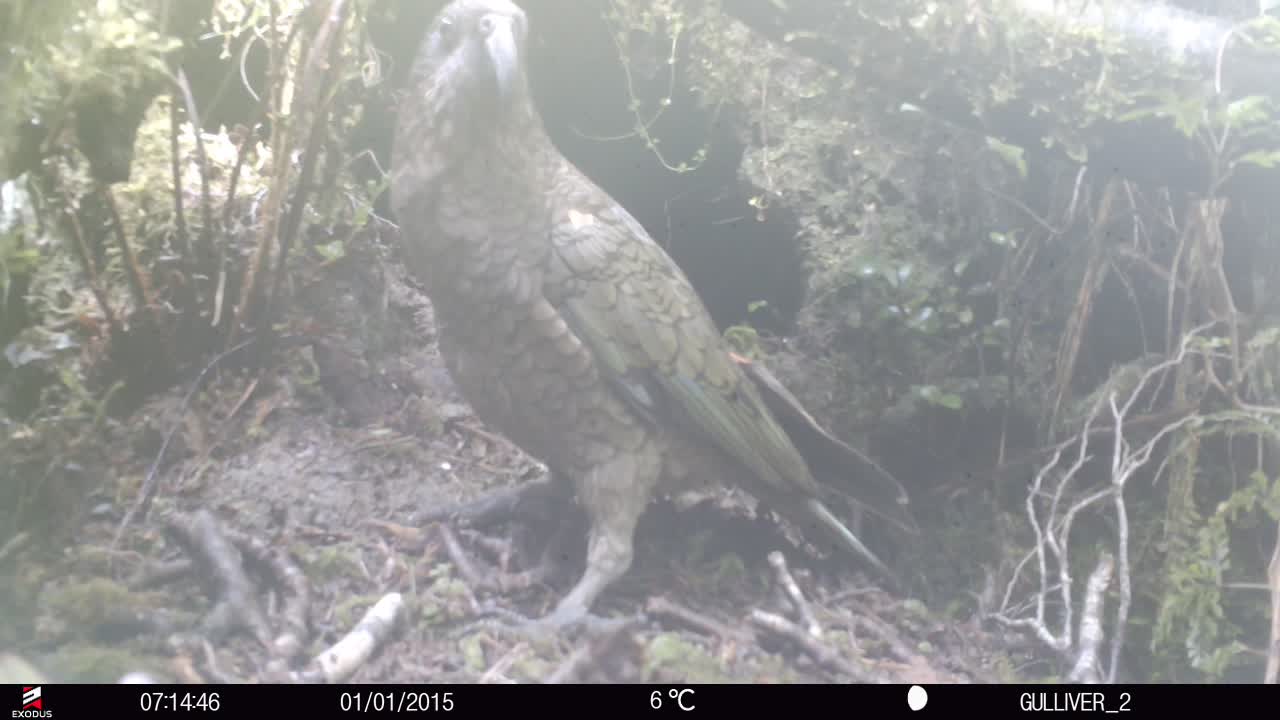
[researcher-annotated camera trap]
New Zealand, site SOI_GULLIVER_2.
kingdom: Animalia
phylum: Chordata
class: Aves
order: Psittaciformes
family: Strigopidae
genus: Nestor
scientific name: Nestor notabilis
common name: kea